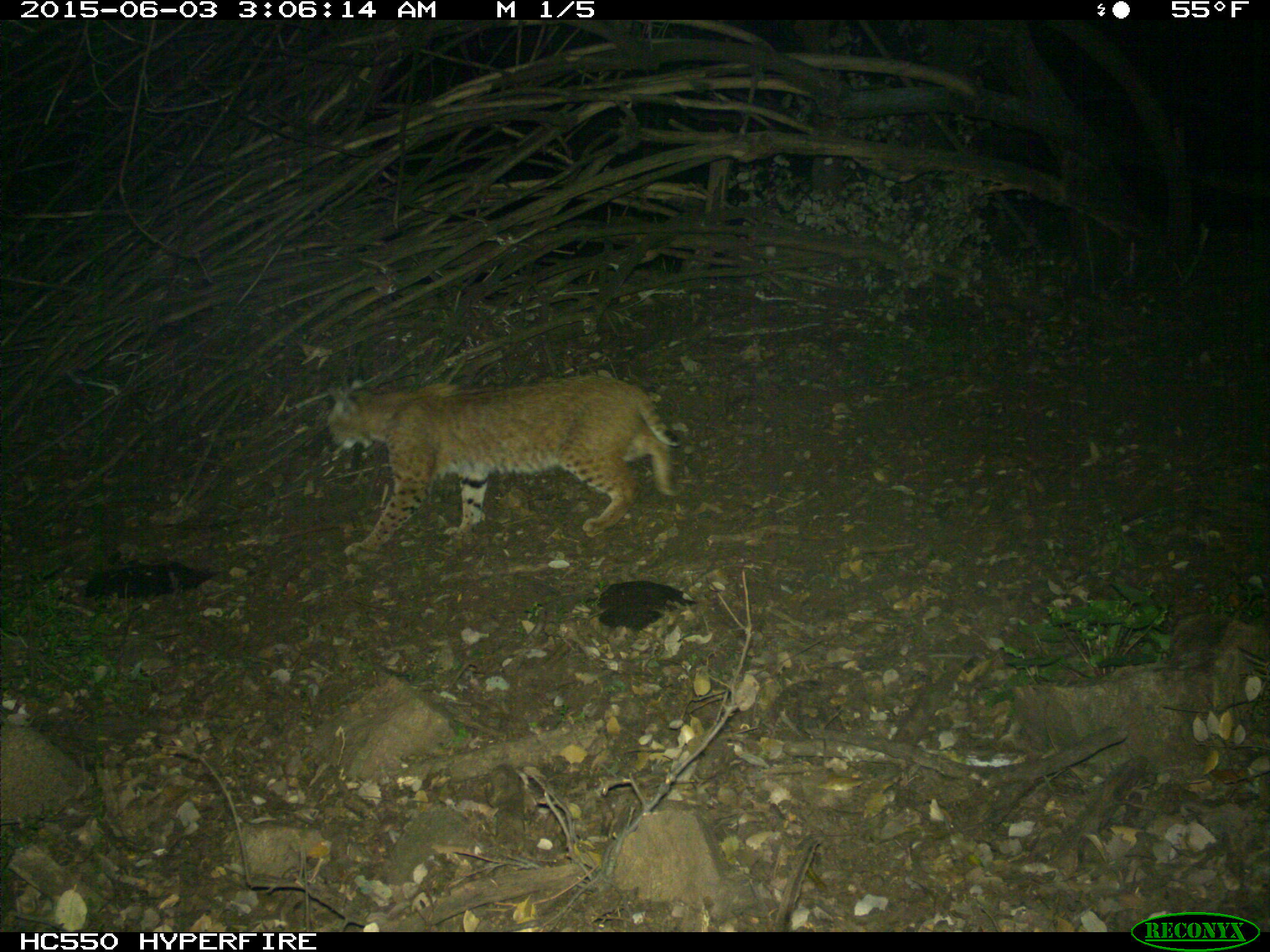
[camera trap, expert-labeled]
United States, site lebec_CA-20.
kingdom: Animalia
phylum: Chordata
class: Mammalia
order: Carnivora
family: Felidae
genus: Lynx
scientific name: Lynx rufus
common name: bobcat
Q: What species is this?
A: Lynx rufus (bobcat).